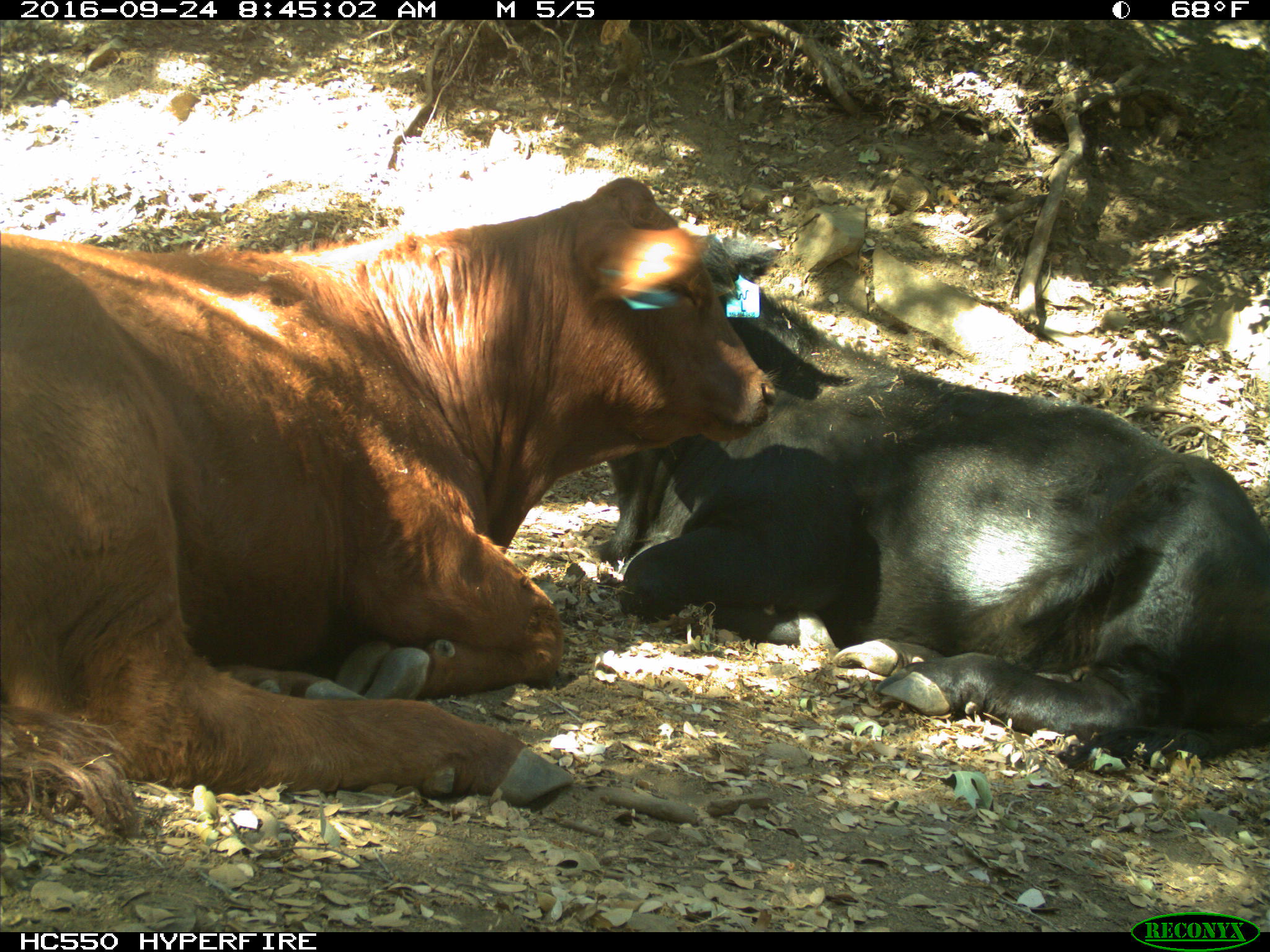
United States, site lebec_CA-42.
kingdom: Animalia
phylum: Chordata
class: Mammalia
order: Artiodactyla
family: Bovidae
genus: Bos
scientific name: Bos taurus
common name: domestic cow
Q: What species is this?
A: Bos taurus (domestic cow).